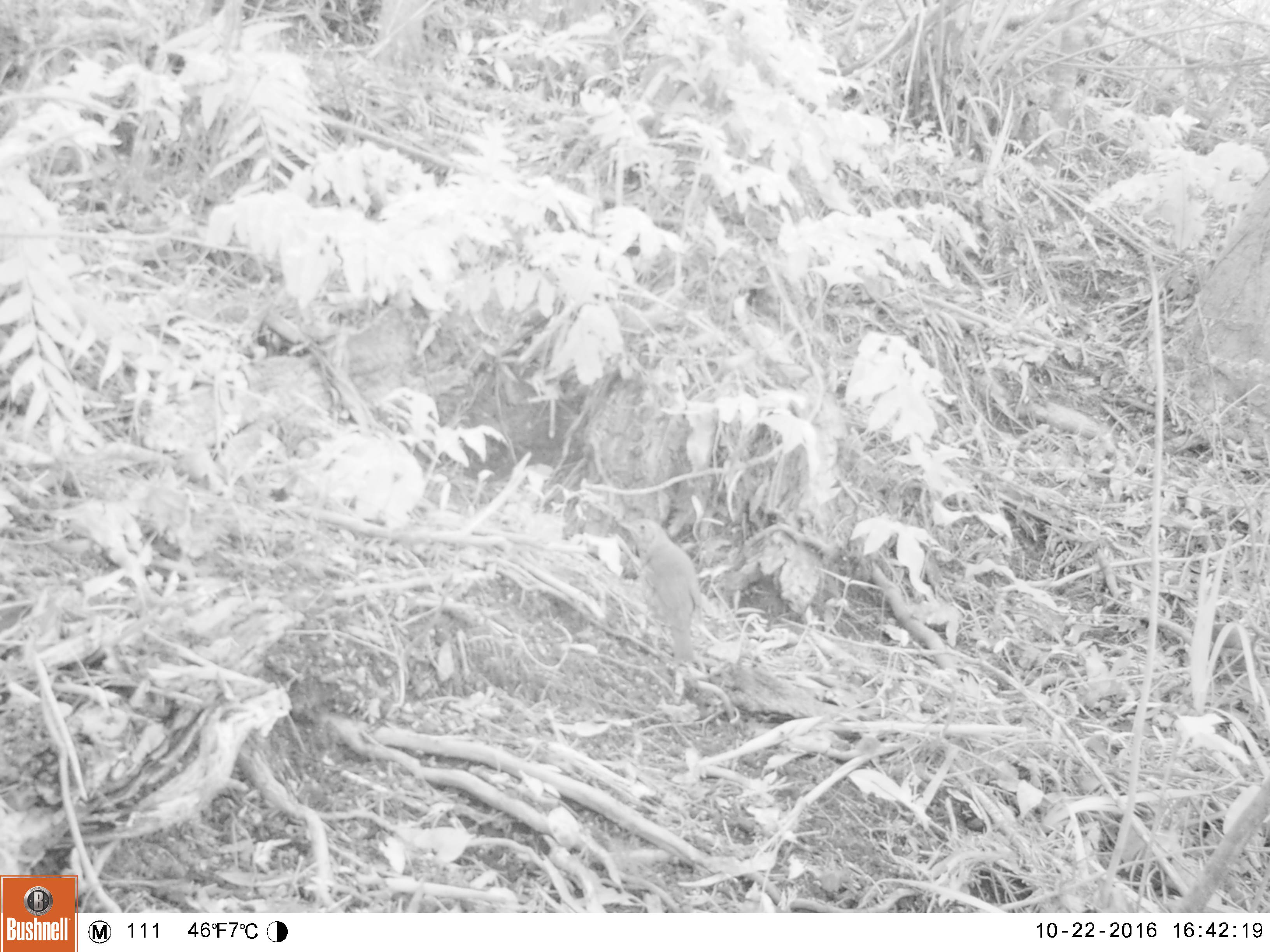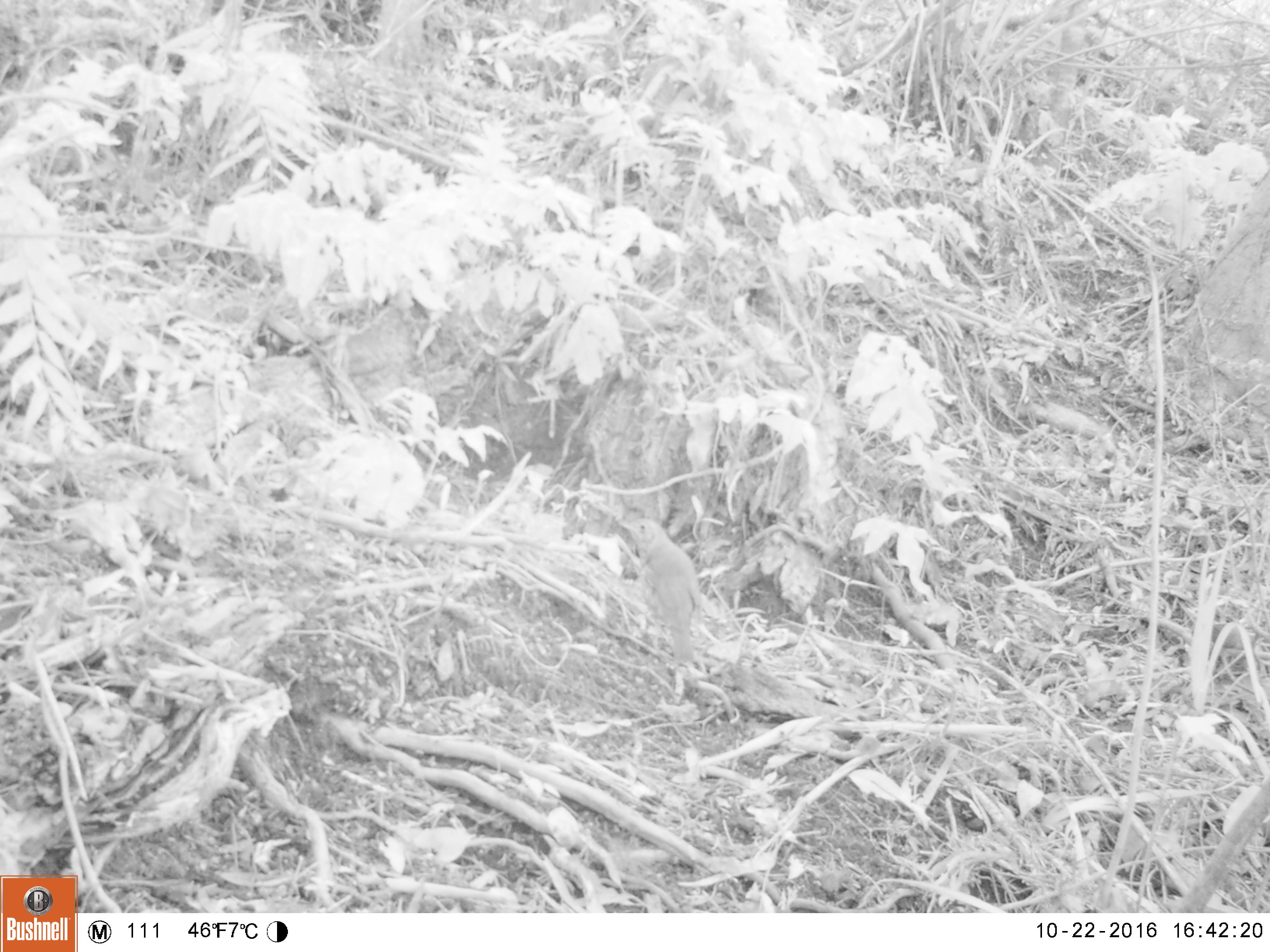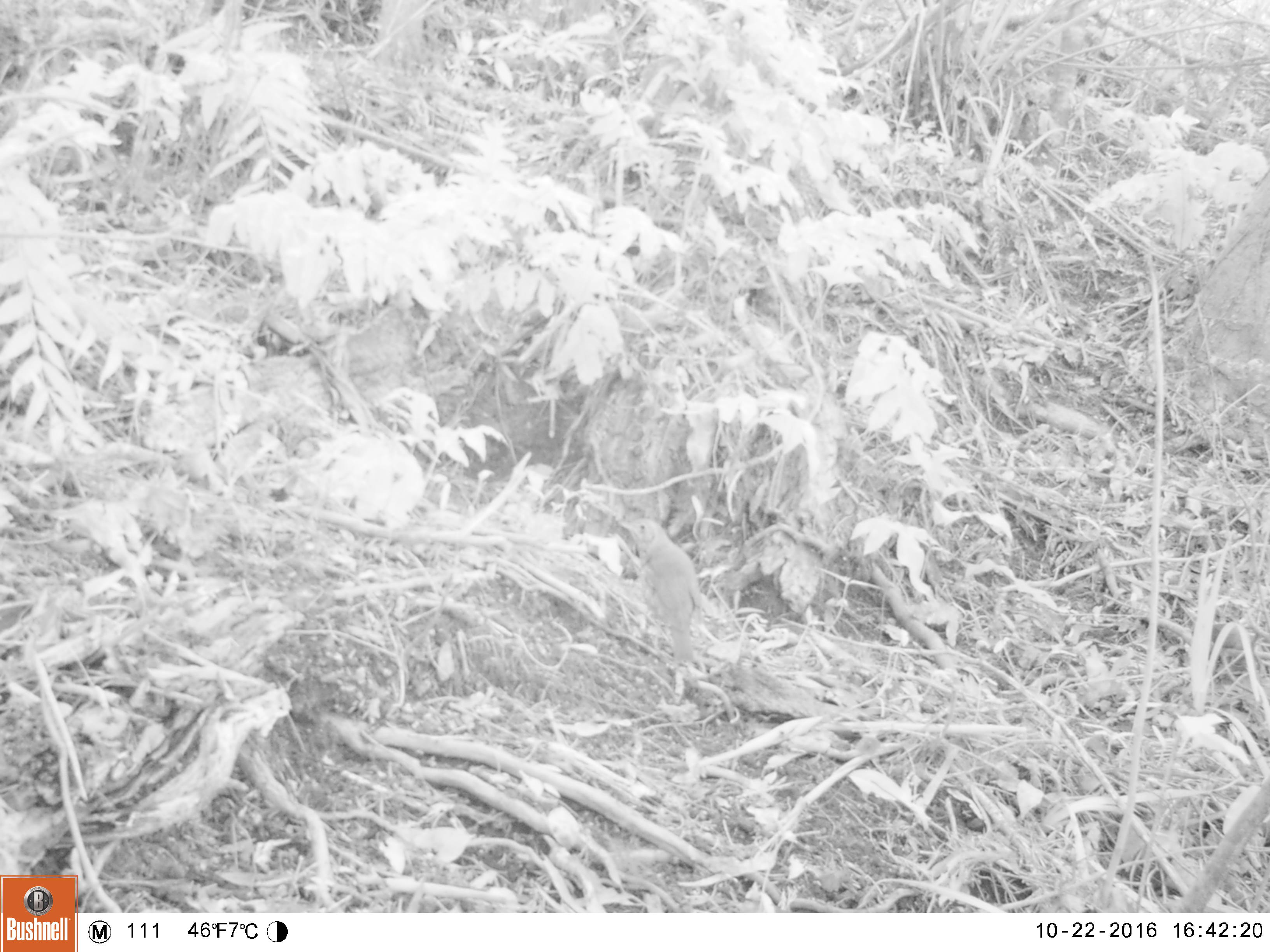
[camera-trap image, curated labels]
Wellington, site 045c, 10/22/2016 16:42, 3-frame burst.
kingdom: Animalia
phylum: Chordata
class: Aves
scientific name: Aves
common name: bird